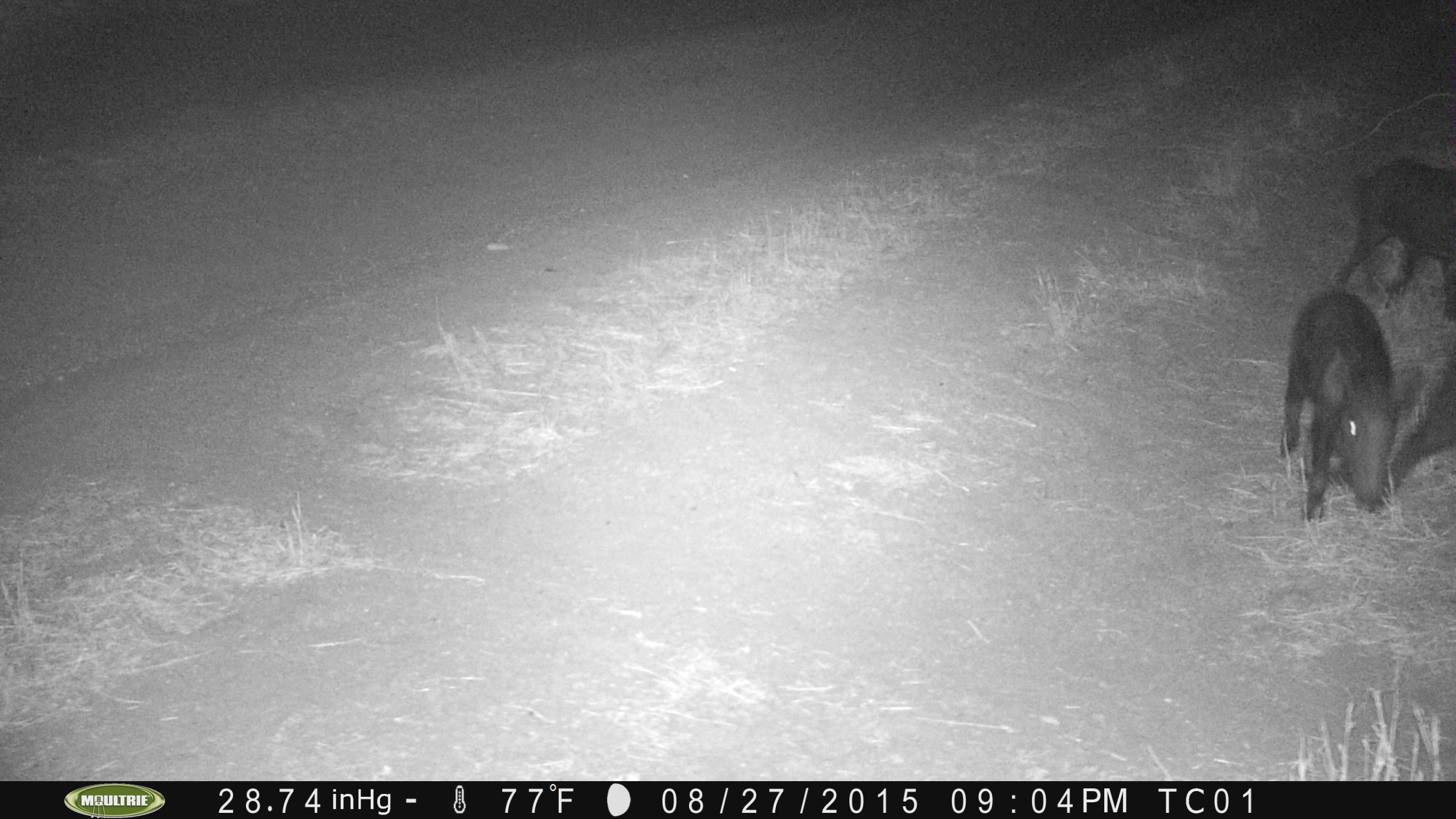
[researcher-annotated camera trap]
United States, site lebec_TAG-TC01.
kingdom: Animalia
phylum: Chordata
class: Mammalia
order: Artiodactyla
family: Suidae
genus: Sus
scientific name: Sus scrofa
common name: wild boar